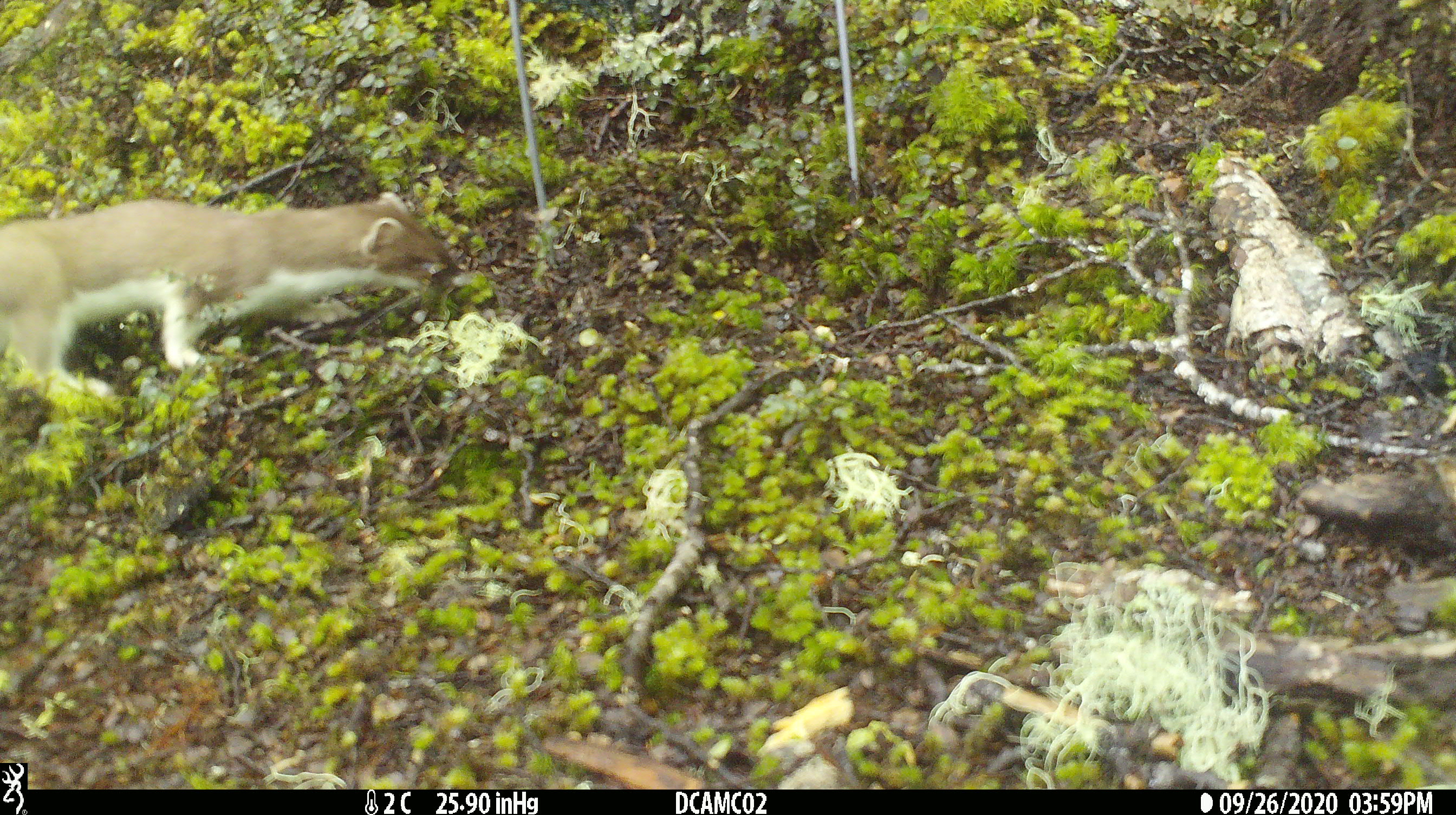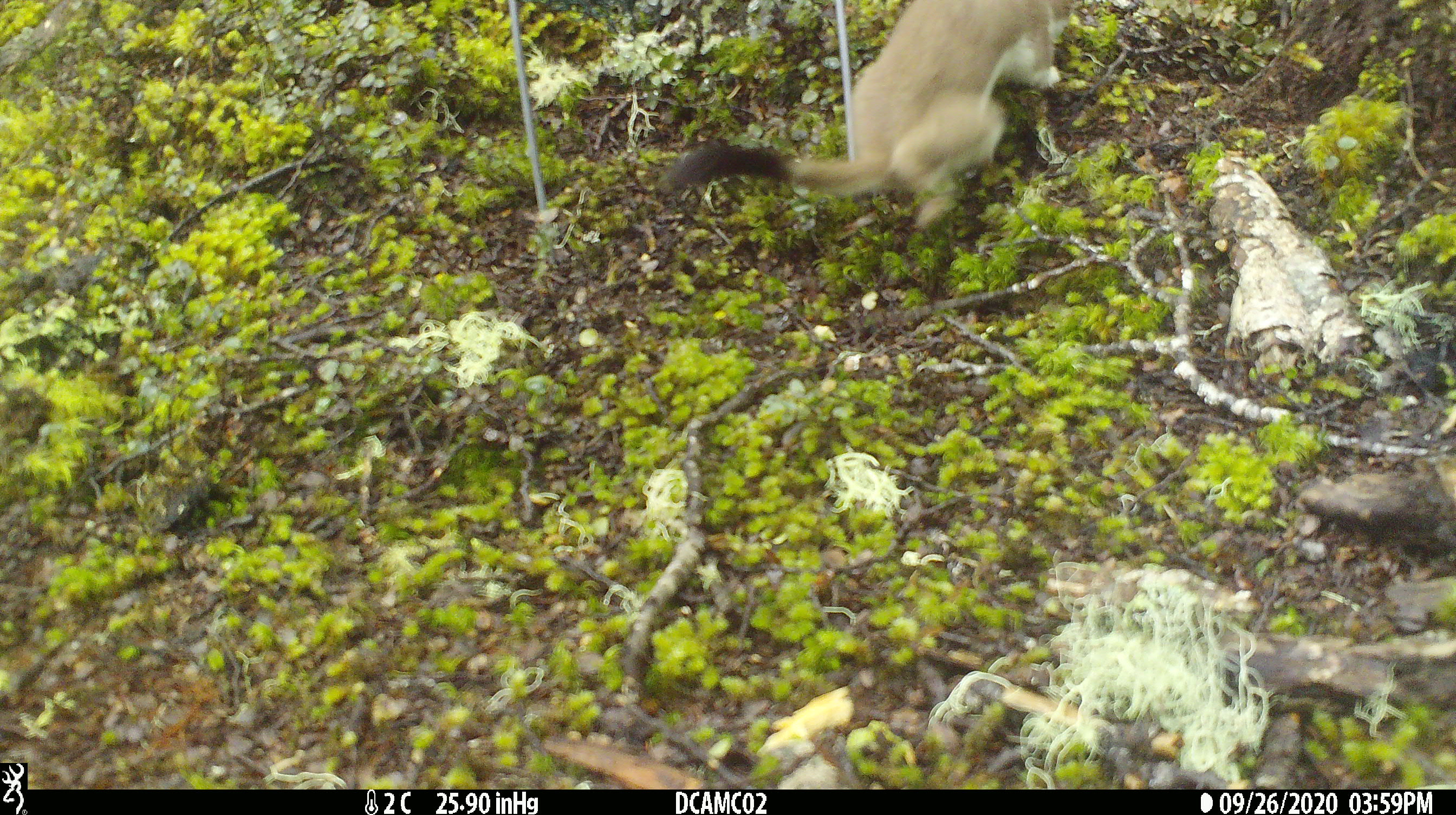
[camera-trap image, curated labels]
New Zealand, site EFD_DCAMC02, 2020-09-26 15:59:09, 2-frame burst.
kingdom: Animalia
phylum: Chordata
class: Mammalia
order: Carnivora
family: Mustelidae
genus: Mustela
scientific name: Mustela erminea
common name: stoat